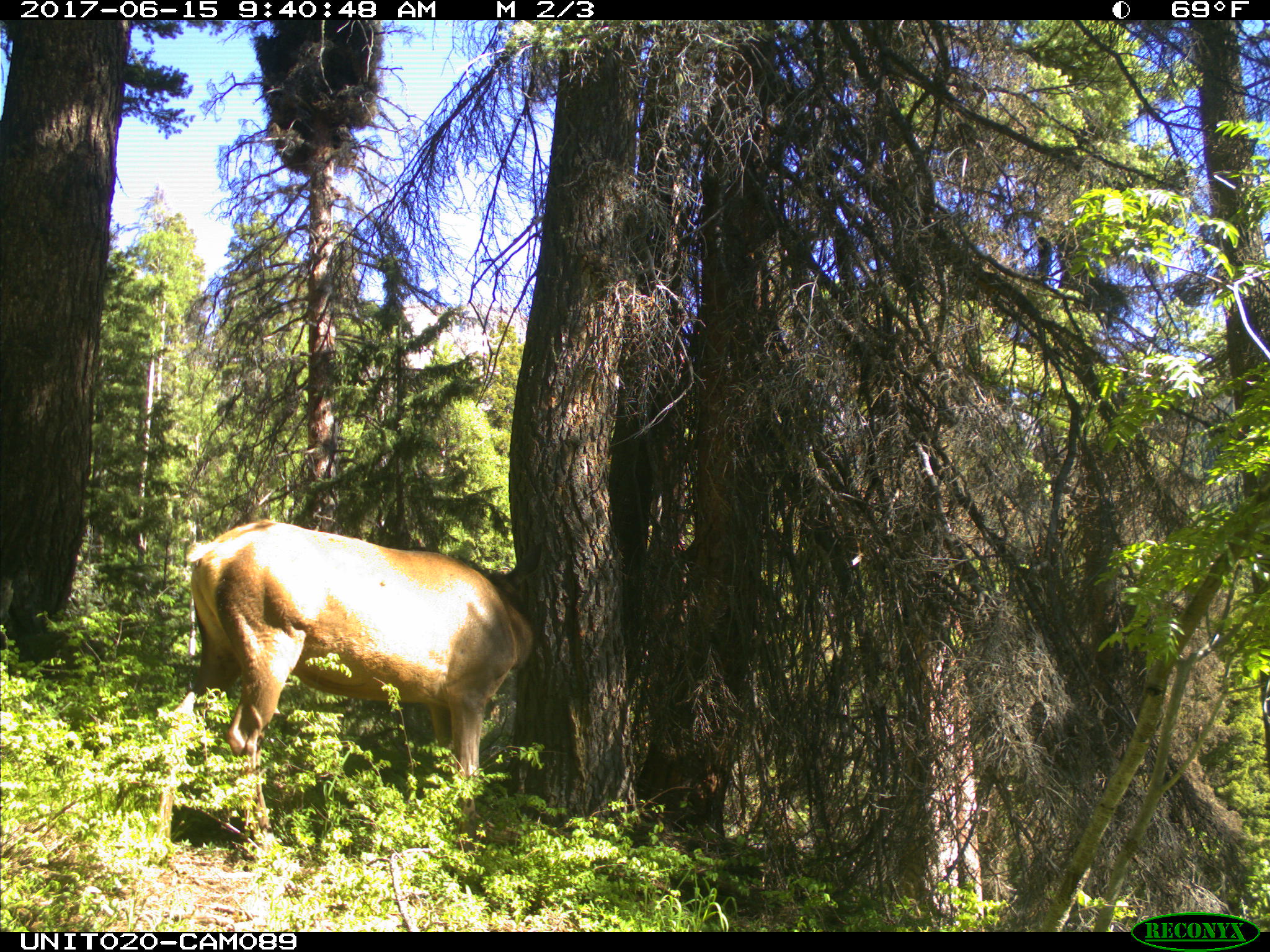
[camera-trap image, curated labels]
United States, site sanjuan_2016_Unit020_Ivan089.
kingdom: Animalia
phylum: Chordata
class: Mammalia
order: Artiodactyla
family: Cervidae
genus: Cervus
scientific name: Cervus elaphus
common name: red deer